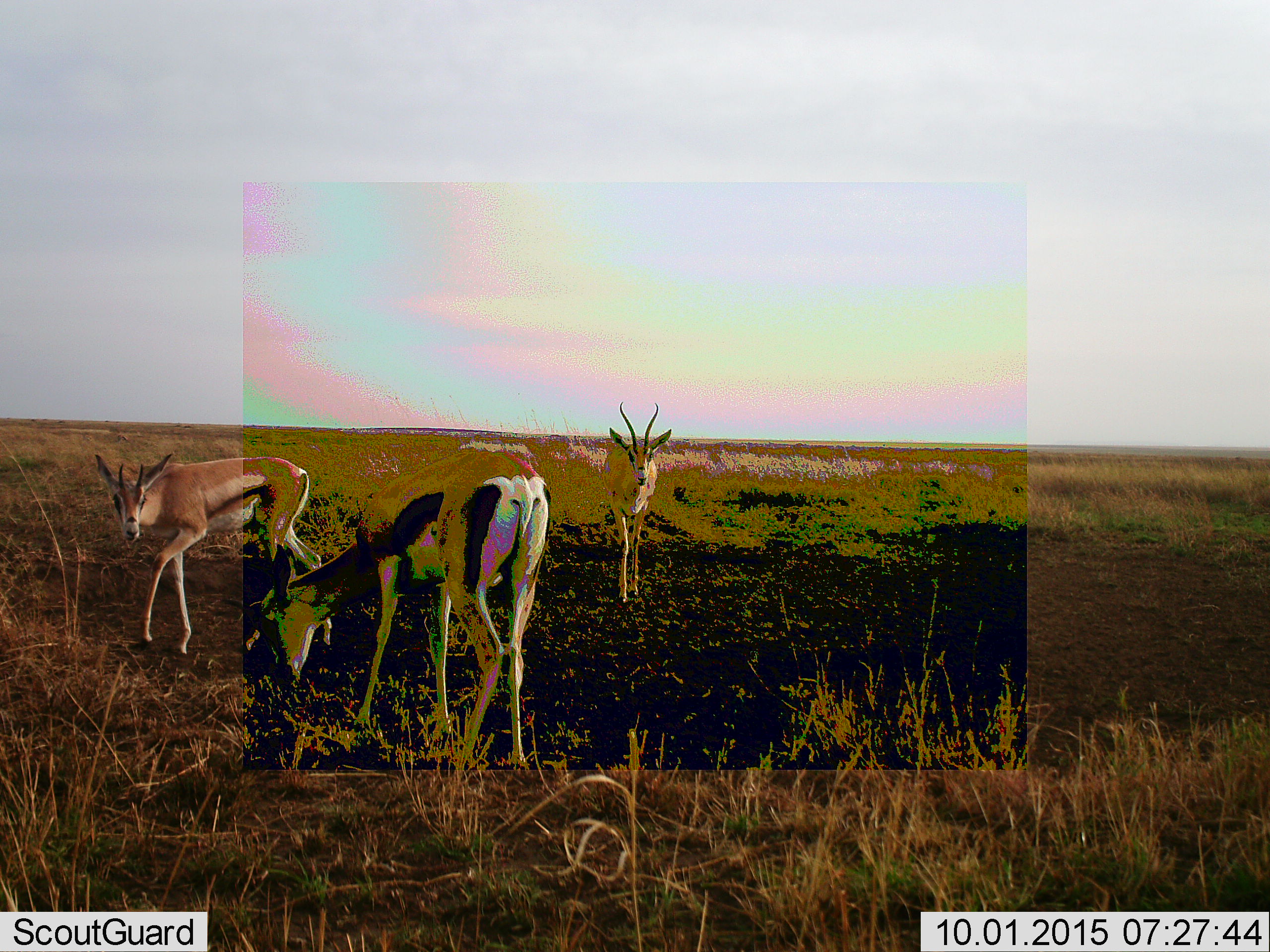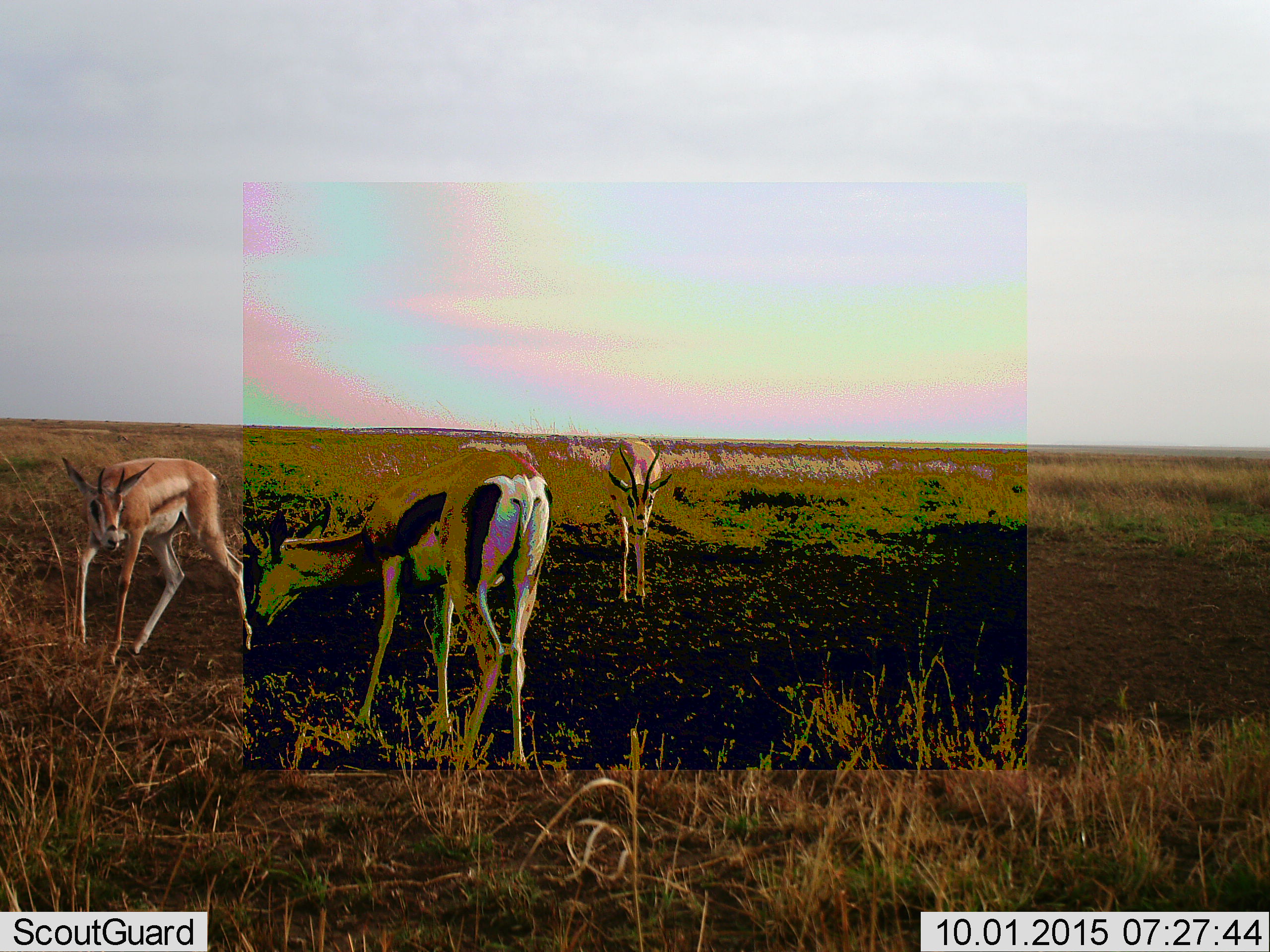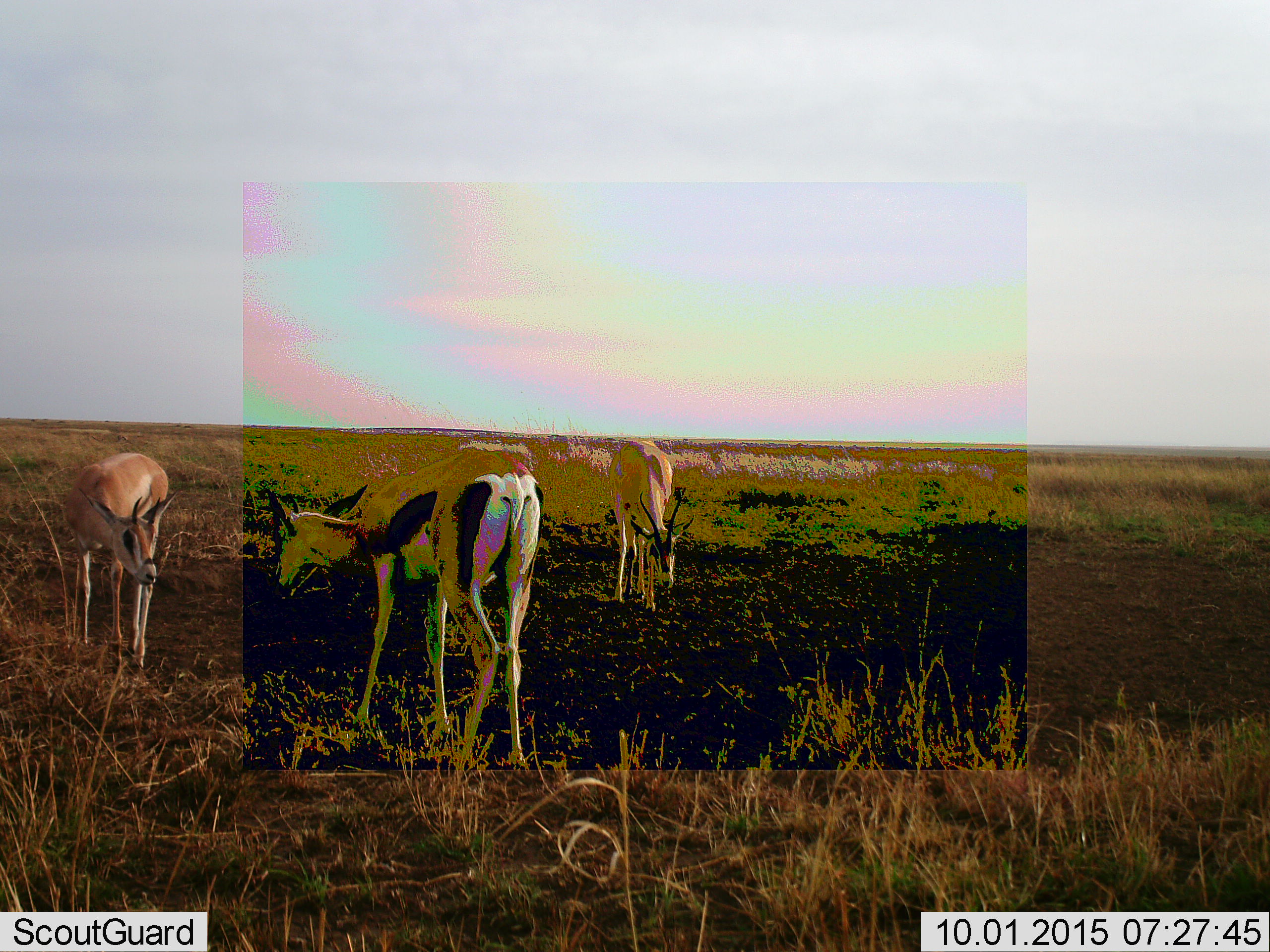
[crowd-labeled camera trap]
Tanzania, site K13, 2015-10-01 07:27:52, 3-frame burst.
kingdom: Animalia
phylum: Chordata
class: Mammalia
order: Artiodactyla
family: Bovidae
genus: Eudorcas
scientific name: Eudorcas thomsonii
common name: thomson's gazelle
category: gazellethomsons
Gazellethomsons (thomson's gazelle) (Eudorcas thomsonii), count 3. Behavior (volunteer vote fractions): standing 67%, resting 0%, moving 67%, interacting 0%. Young present (vote fraction): 0%. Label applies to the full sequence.